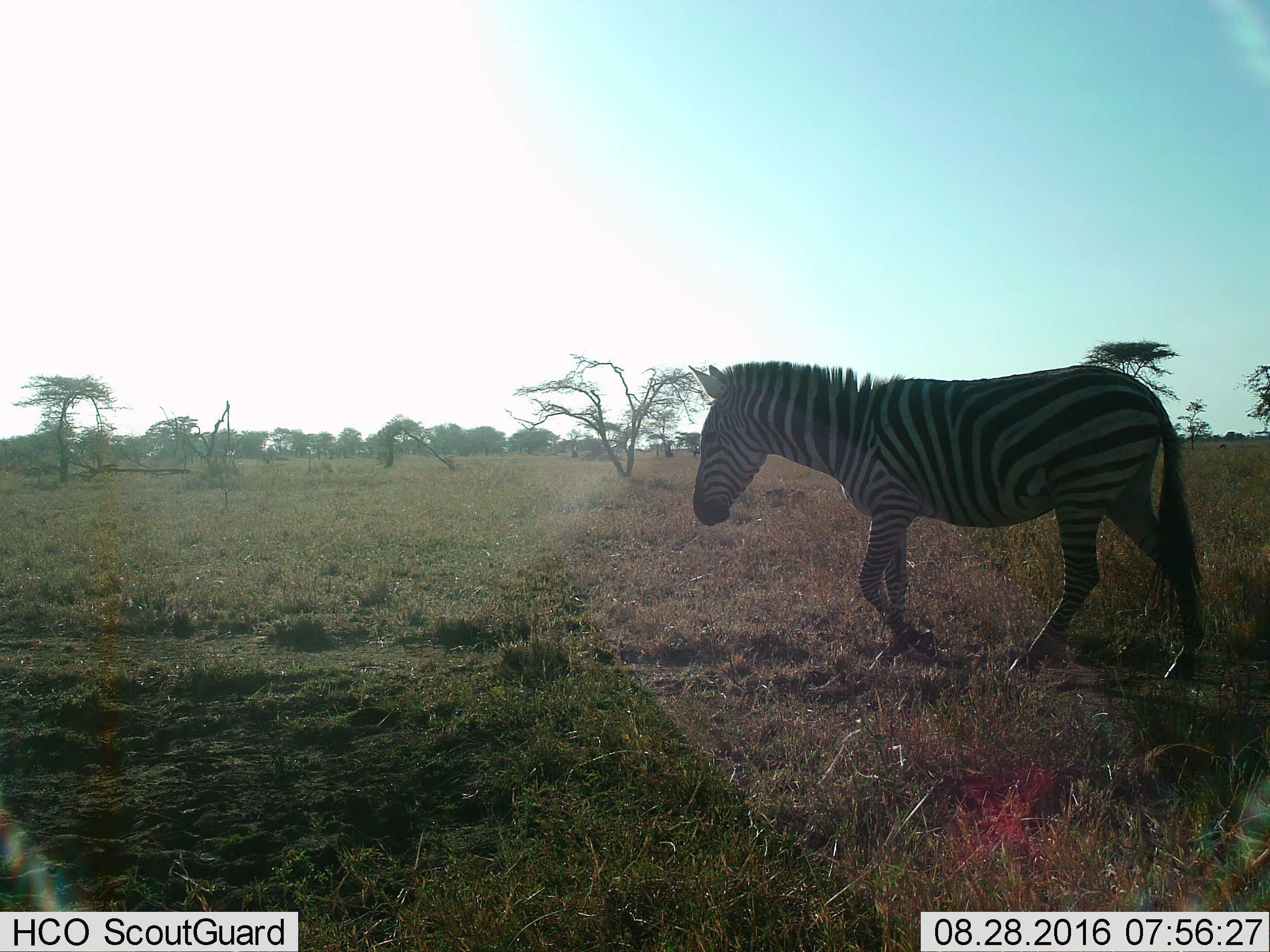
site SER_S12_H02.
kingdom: Animalia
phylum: Chordata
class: Mammalia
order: Perissodactyla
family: Equidae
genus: Equus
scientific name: Equus quagga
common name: plains zebra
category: zebraplains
Zebraplains (plains zebra) (Equus quagga), count 1. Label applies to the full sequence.